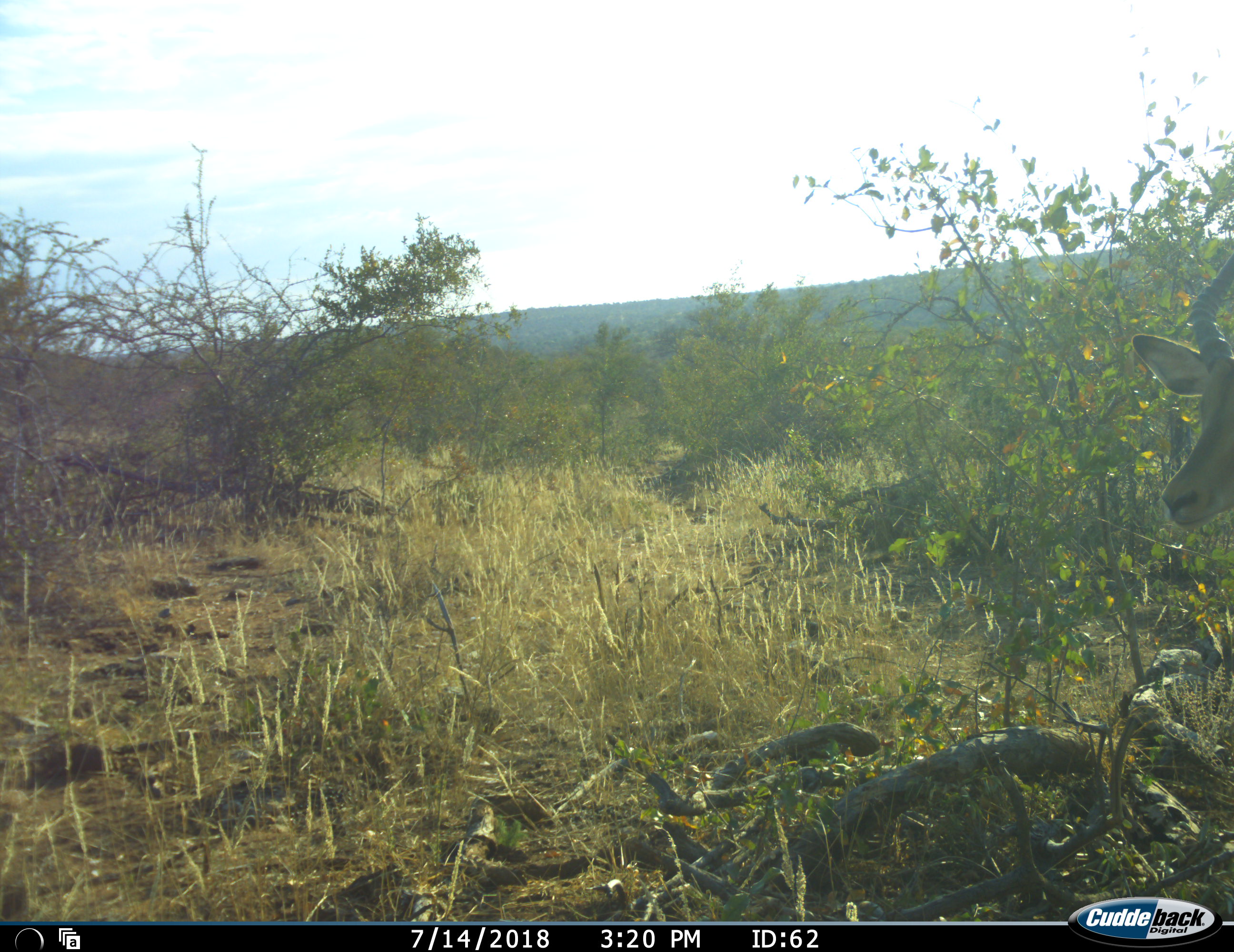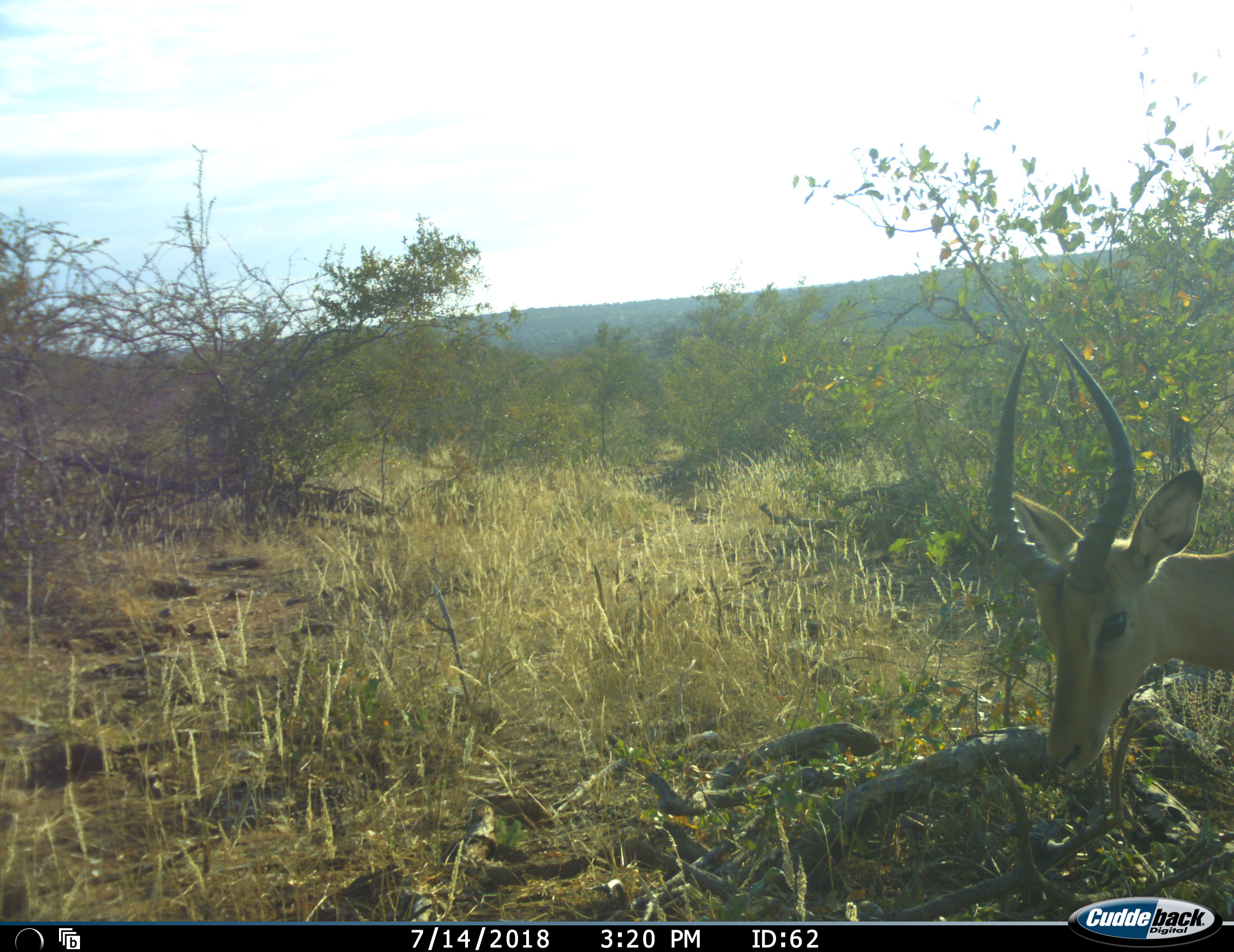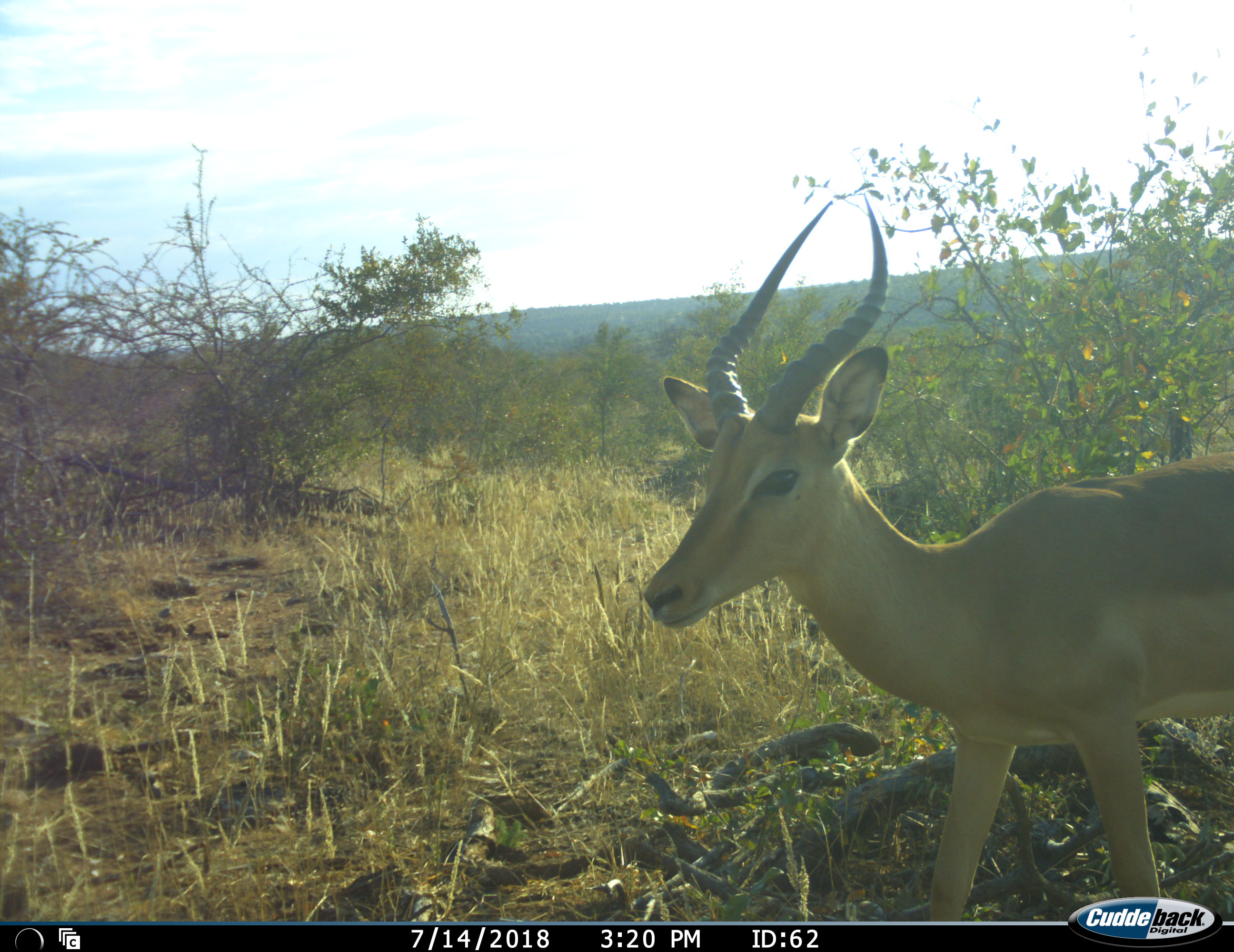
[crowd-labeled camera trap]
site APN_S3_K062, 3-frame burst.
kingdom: Animalia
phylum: Chordata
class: Mammalia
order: Artiodactyla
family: Bovidae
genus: Aepyceros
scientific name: Aepyceros melampus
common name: impala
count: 1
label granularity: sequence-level